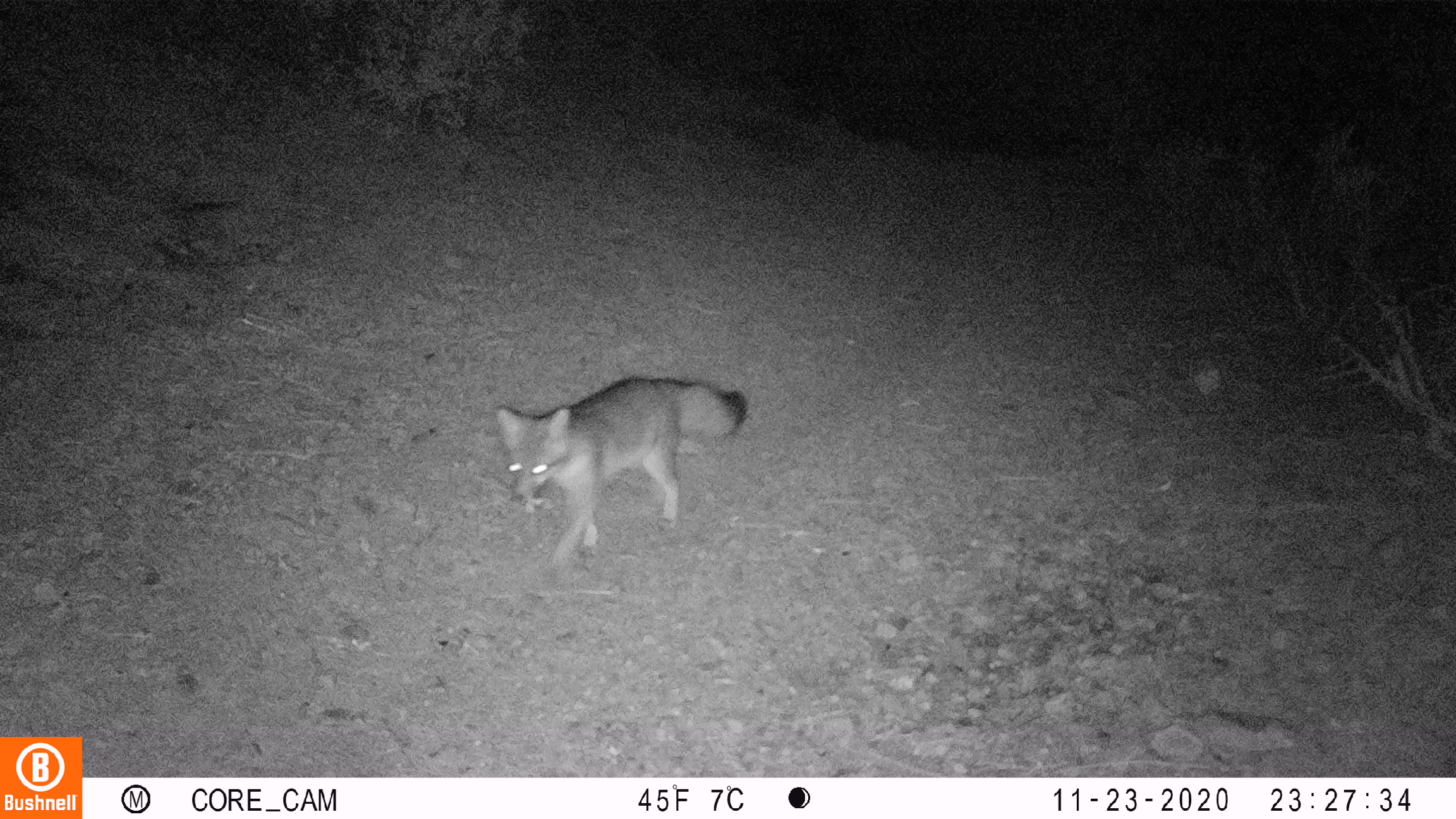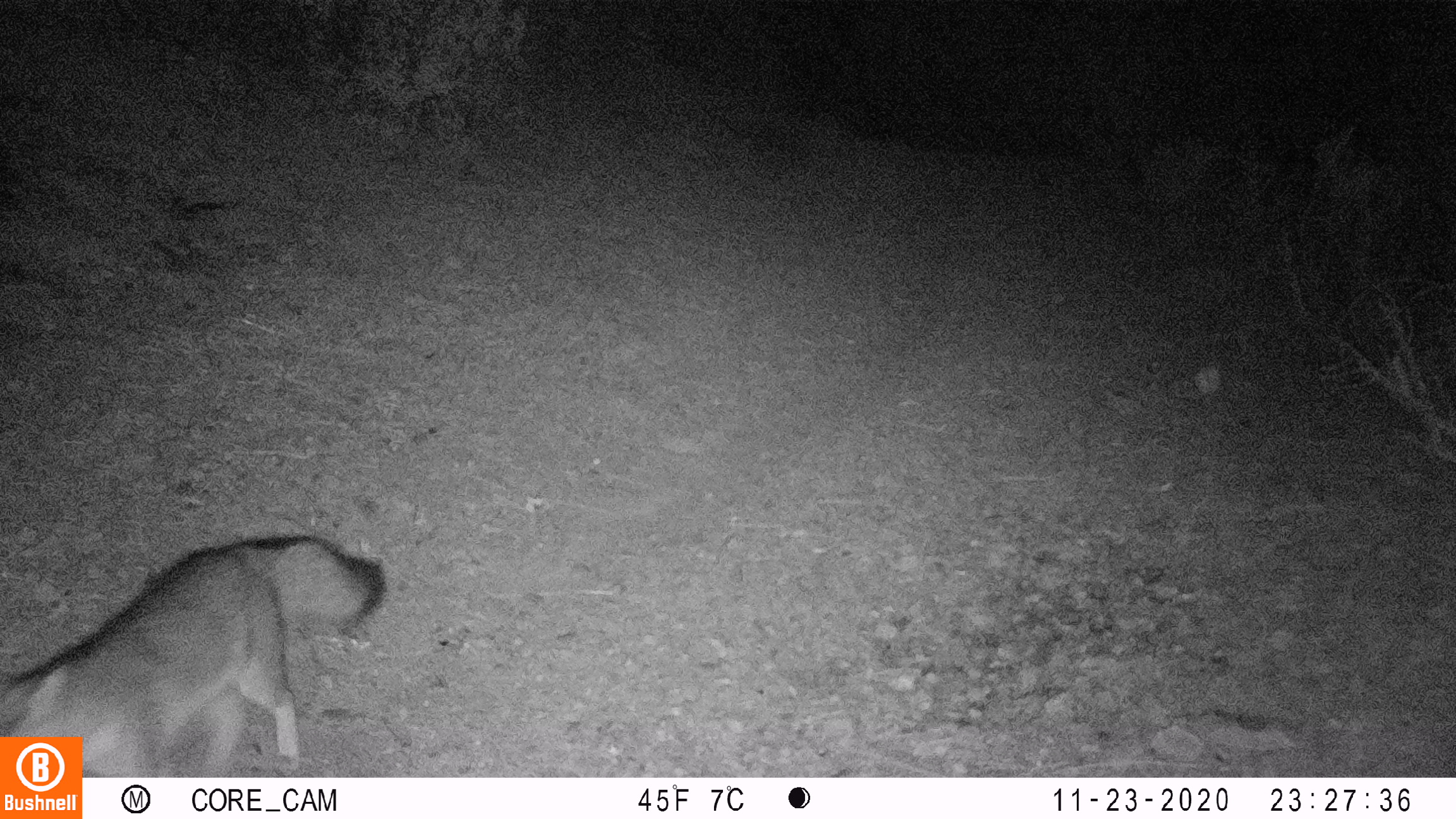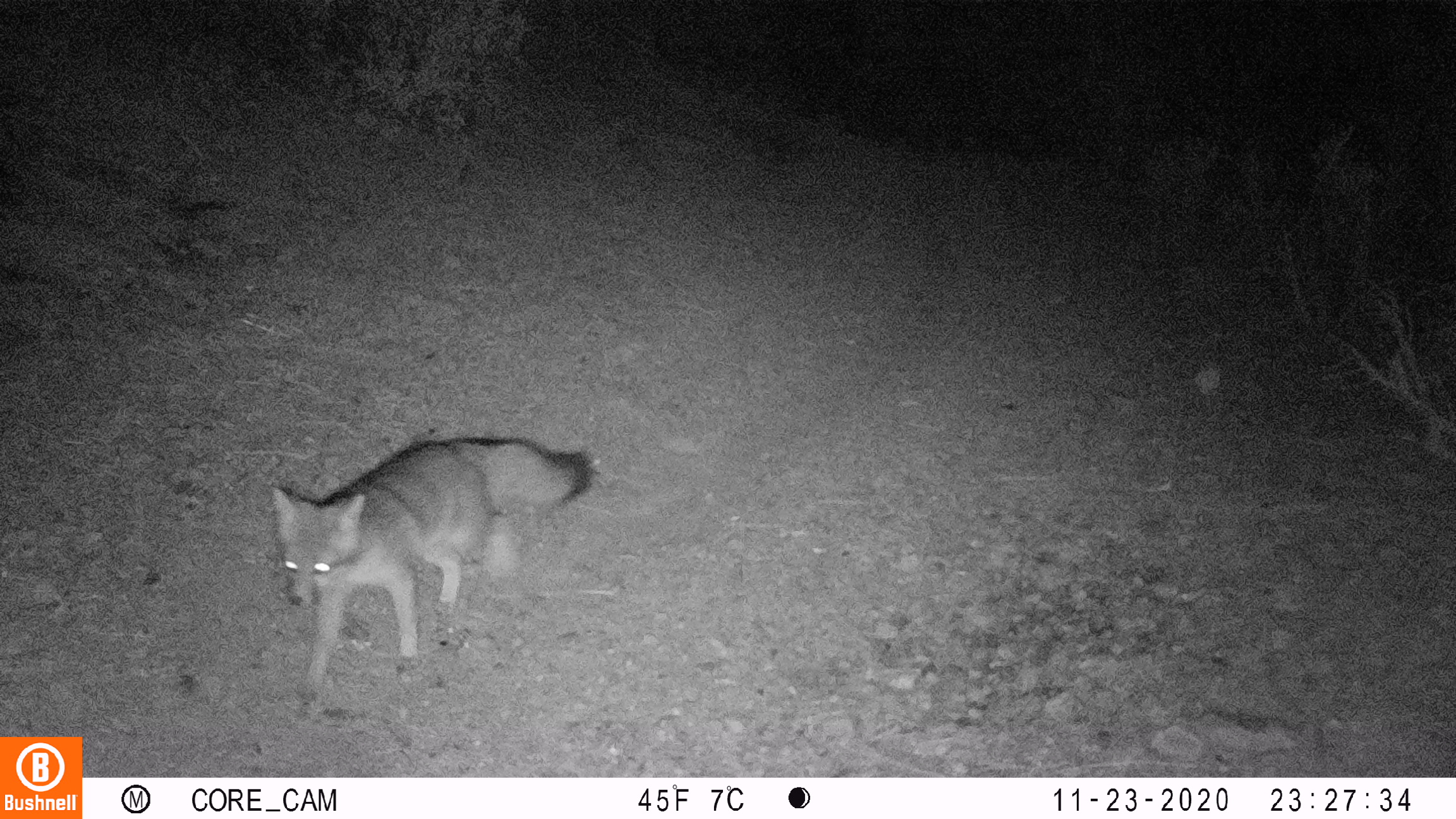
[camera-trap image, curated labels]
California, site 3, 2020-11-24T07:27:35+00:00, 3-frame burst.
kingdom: Animalia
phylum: Chordata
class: Mammalia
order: Carnivora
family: Canidae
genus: Urocyon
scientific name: Urocyon cinereoargenteus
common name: gray fox